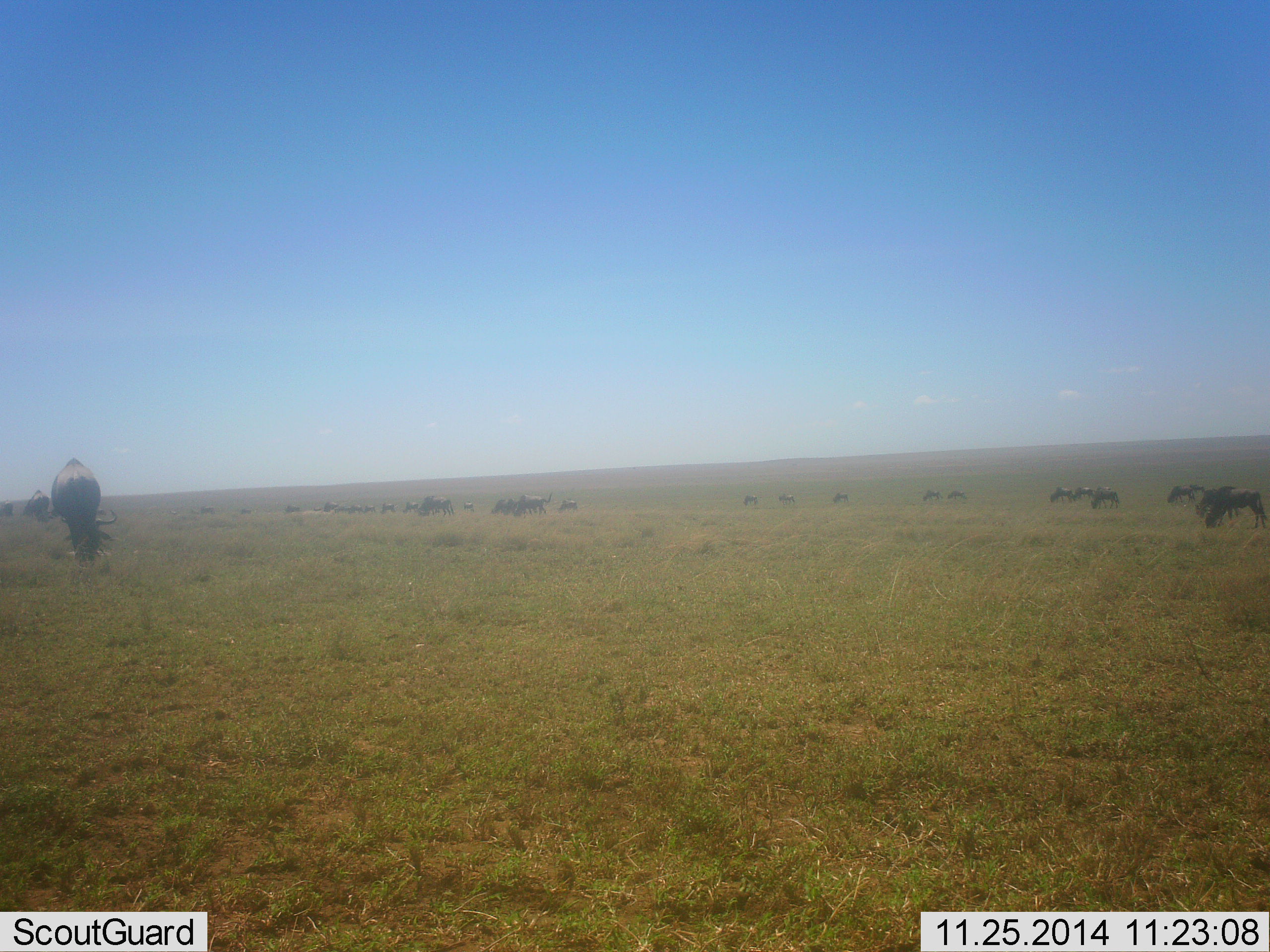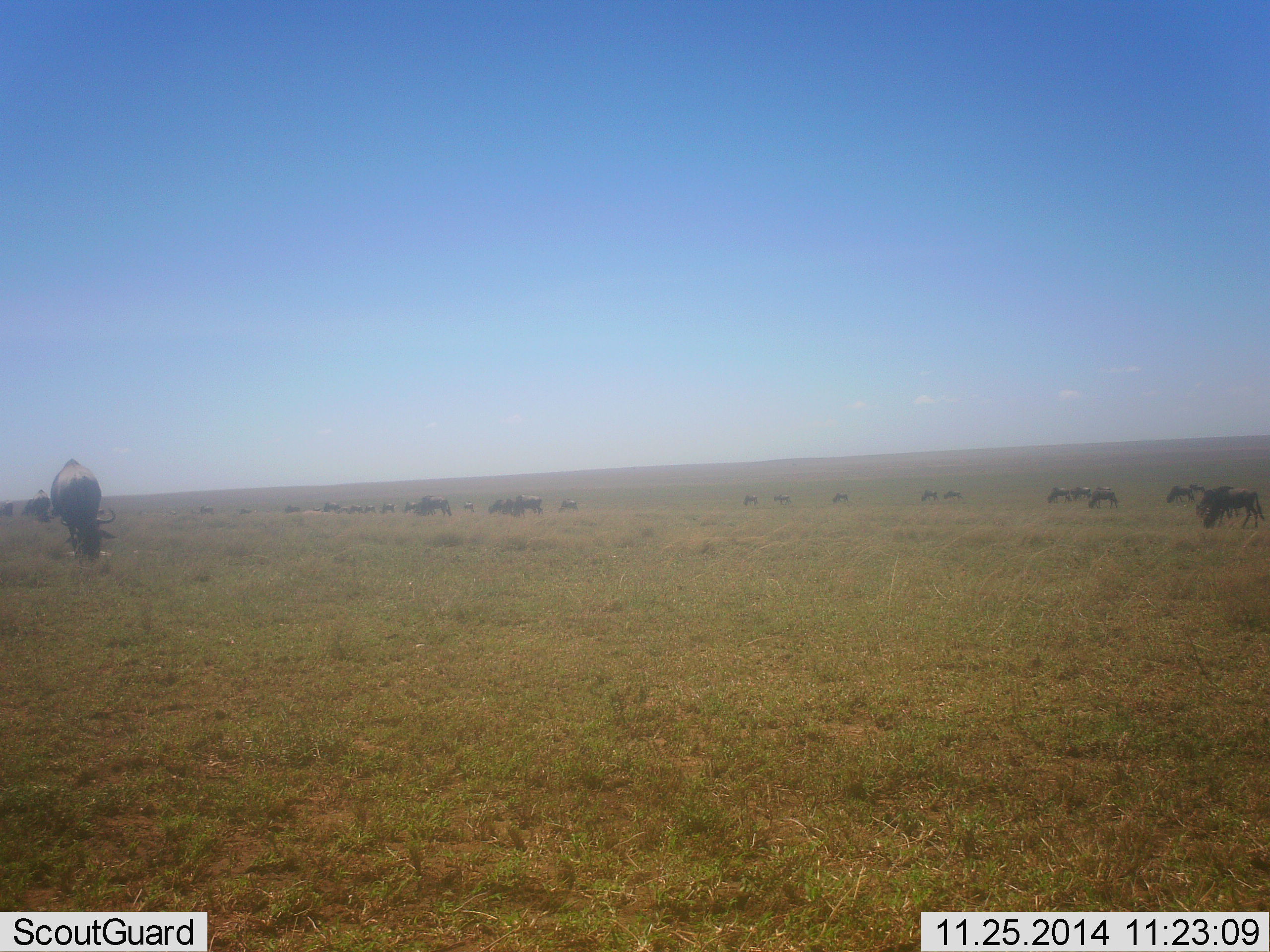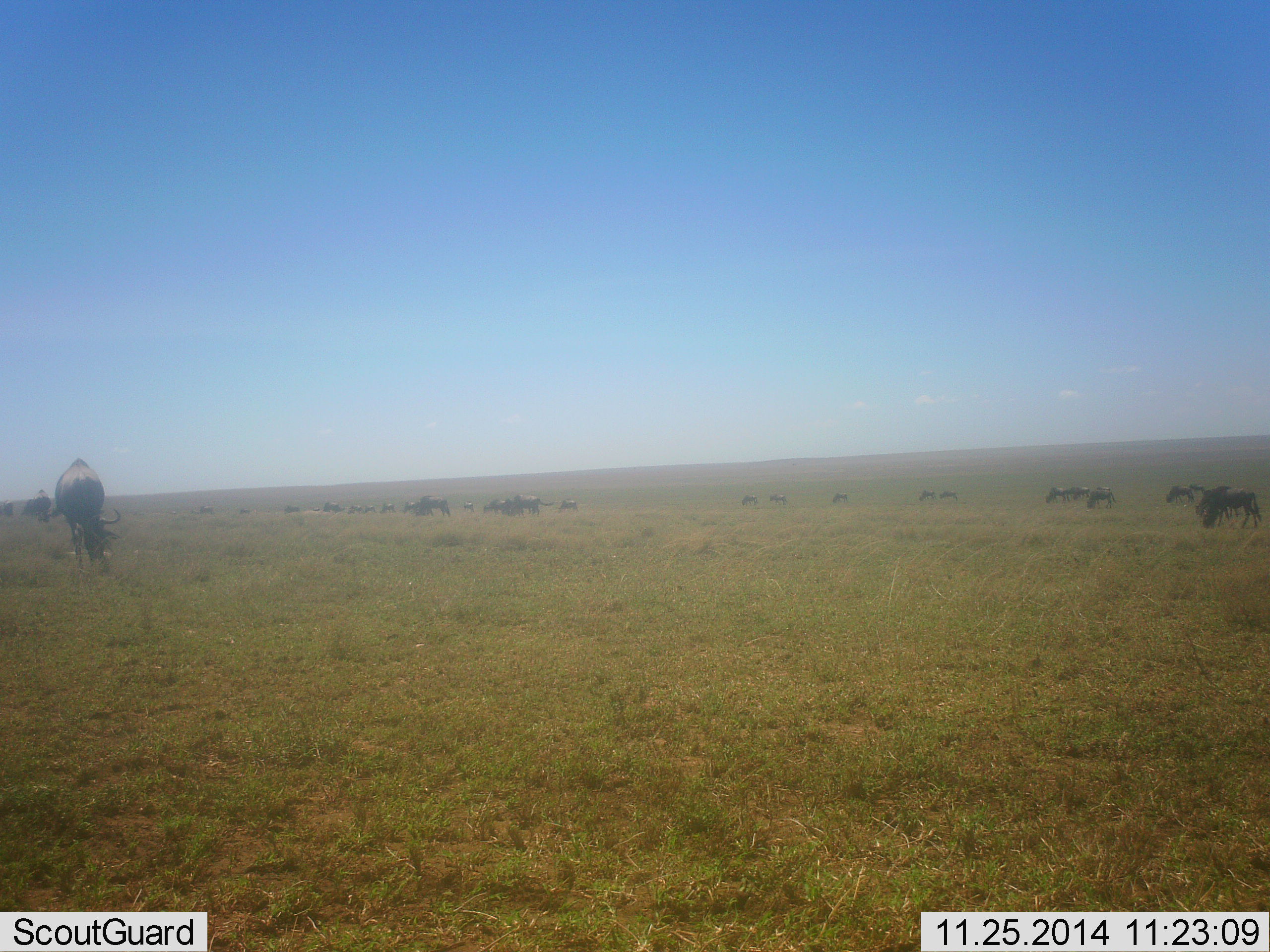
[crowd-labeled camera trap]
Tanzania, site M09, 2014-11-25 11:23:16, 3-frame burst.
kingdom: Animalia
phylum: Chordata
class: Mammalia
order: Artiodactyla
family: Bovidae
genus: Connochaetes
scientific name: Connochaetes taurinus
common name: blue wildebeest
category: wildebeest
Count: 11-50.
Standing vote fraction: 10%.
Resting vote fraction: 0%.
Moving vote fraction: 30%.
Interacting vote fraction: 0%.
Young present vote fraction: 10%.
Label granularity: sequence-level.